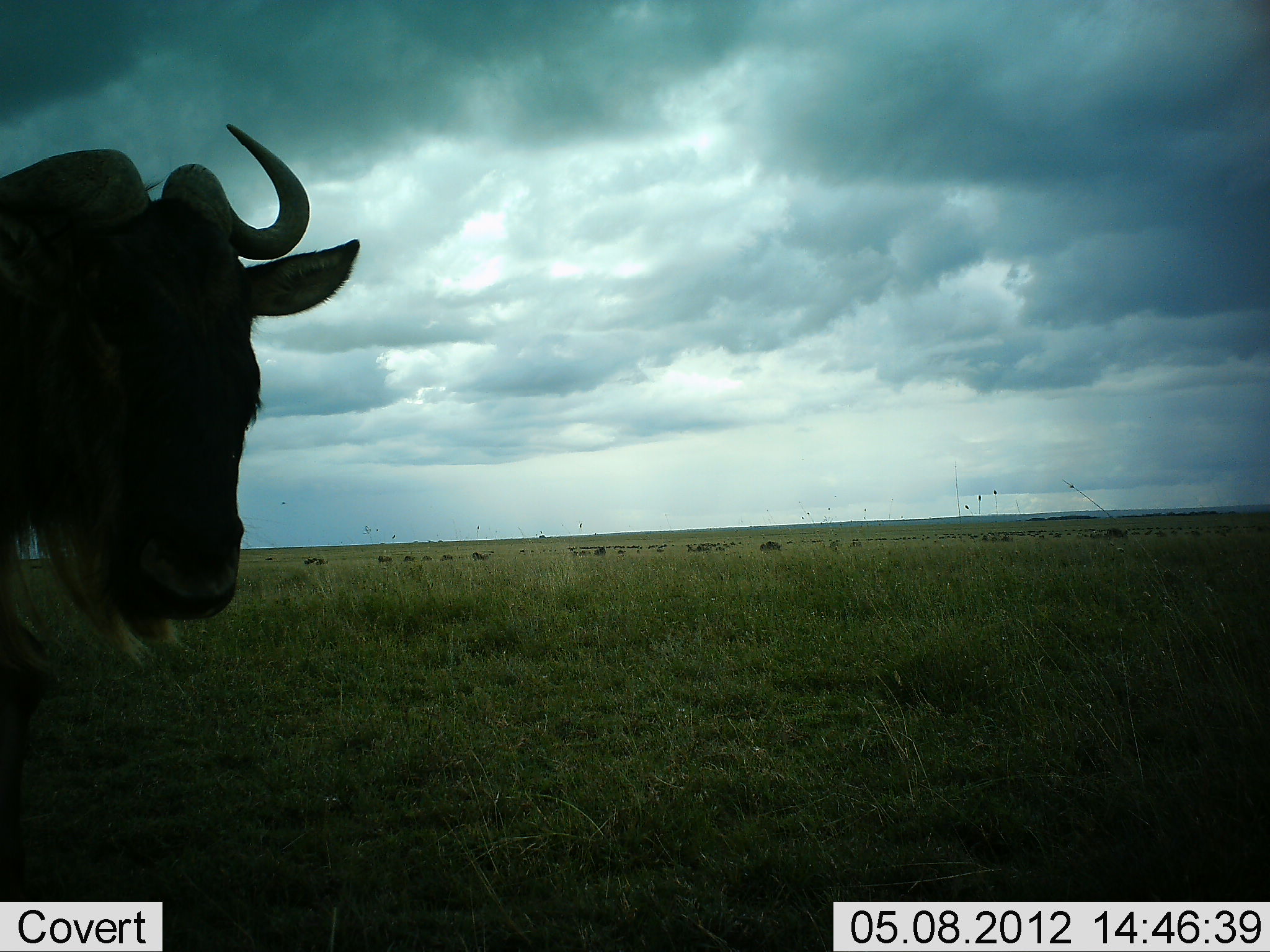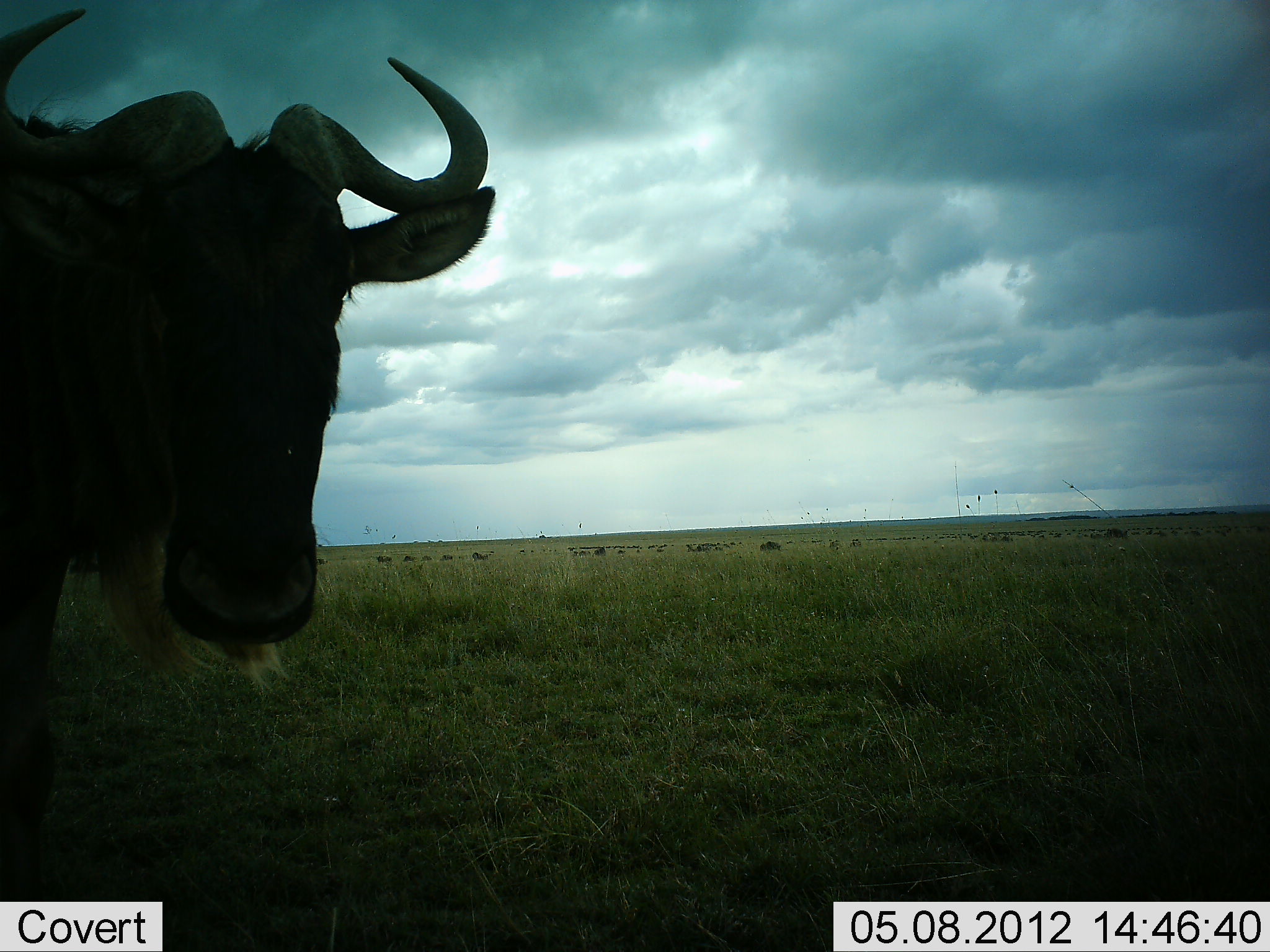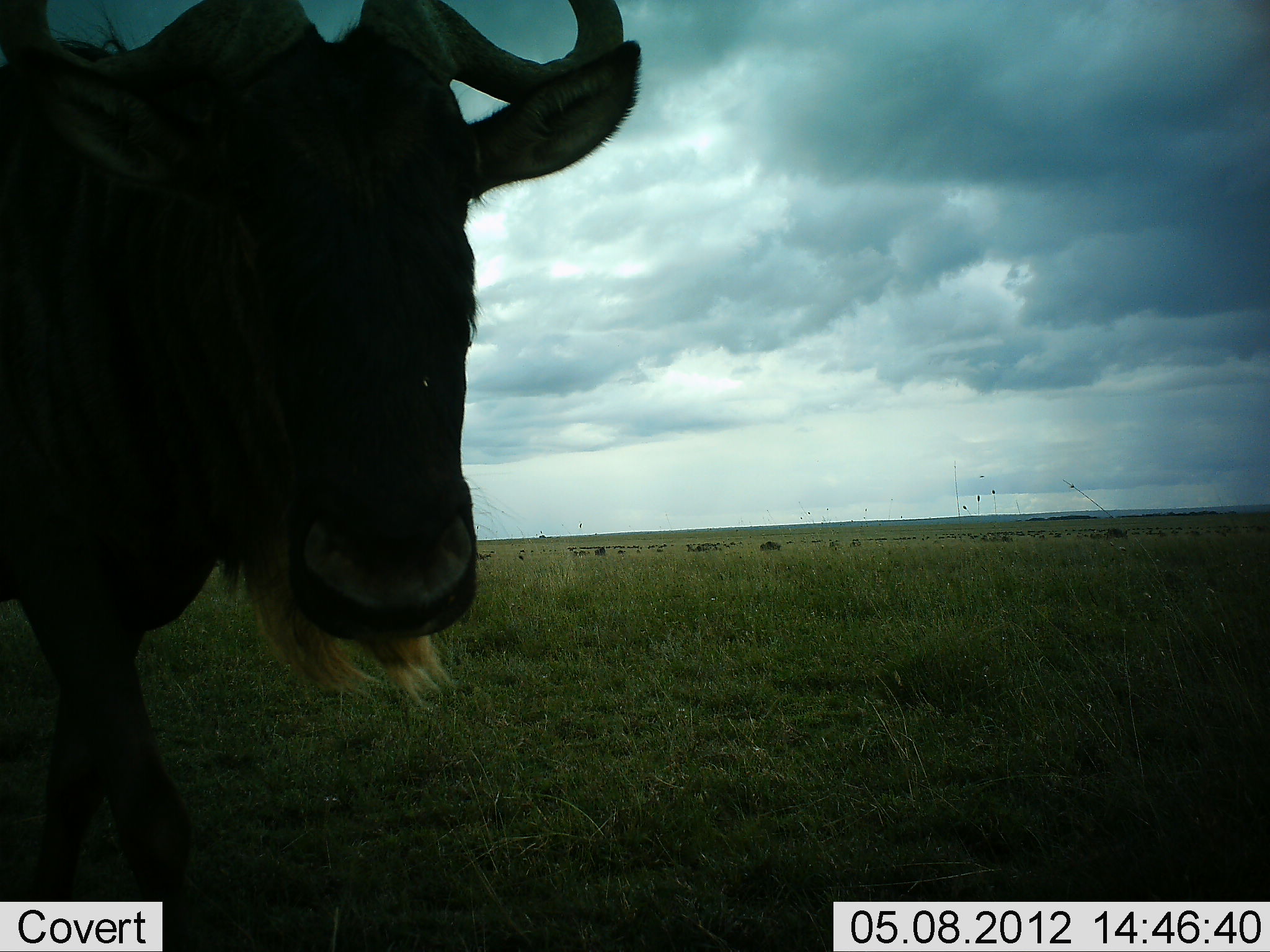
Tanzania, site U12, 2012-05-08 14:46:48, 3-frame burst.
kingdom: Animalia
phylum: Chordata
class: Mammalia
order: Artiodactyla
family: Bovidae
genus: Connochaetes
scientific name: Connochaetes taurinus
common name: blue wildebeest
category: wildebeest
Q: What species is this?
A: Wildebeest (blue wildebeest) (Connochaetes taurinus).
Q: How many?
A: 1.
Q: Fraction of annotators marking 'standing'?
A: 30%.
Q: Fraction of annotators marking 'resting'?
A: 0%.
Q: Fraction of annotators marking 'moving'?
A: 70%.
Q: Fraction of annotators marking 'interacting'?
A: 0%.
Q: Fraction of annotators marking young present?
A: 0%.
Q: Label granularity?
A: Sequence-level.